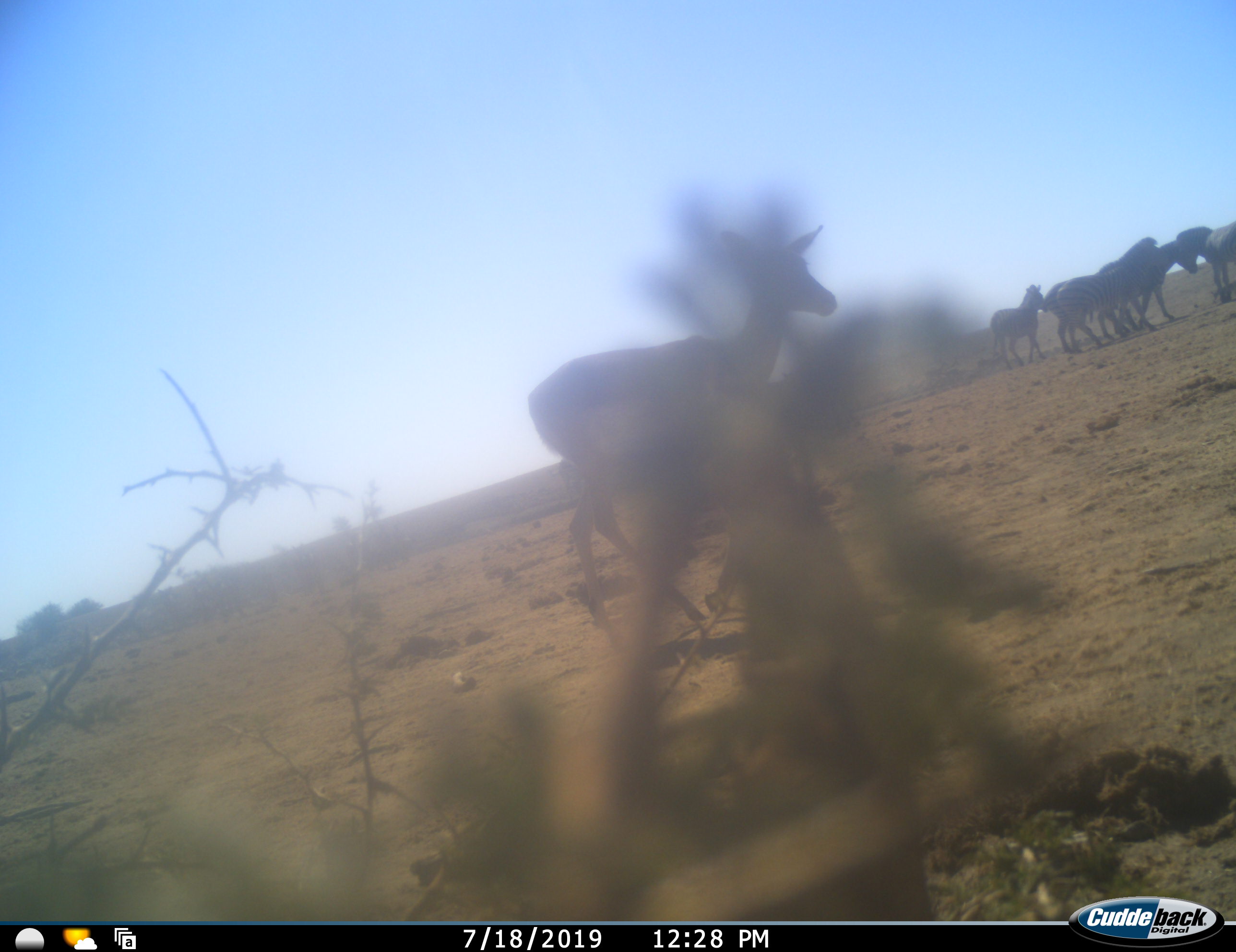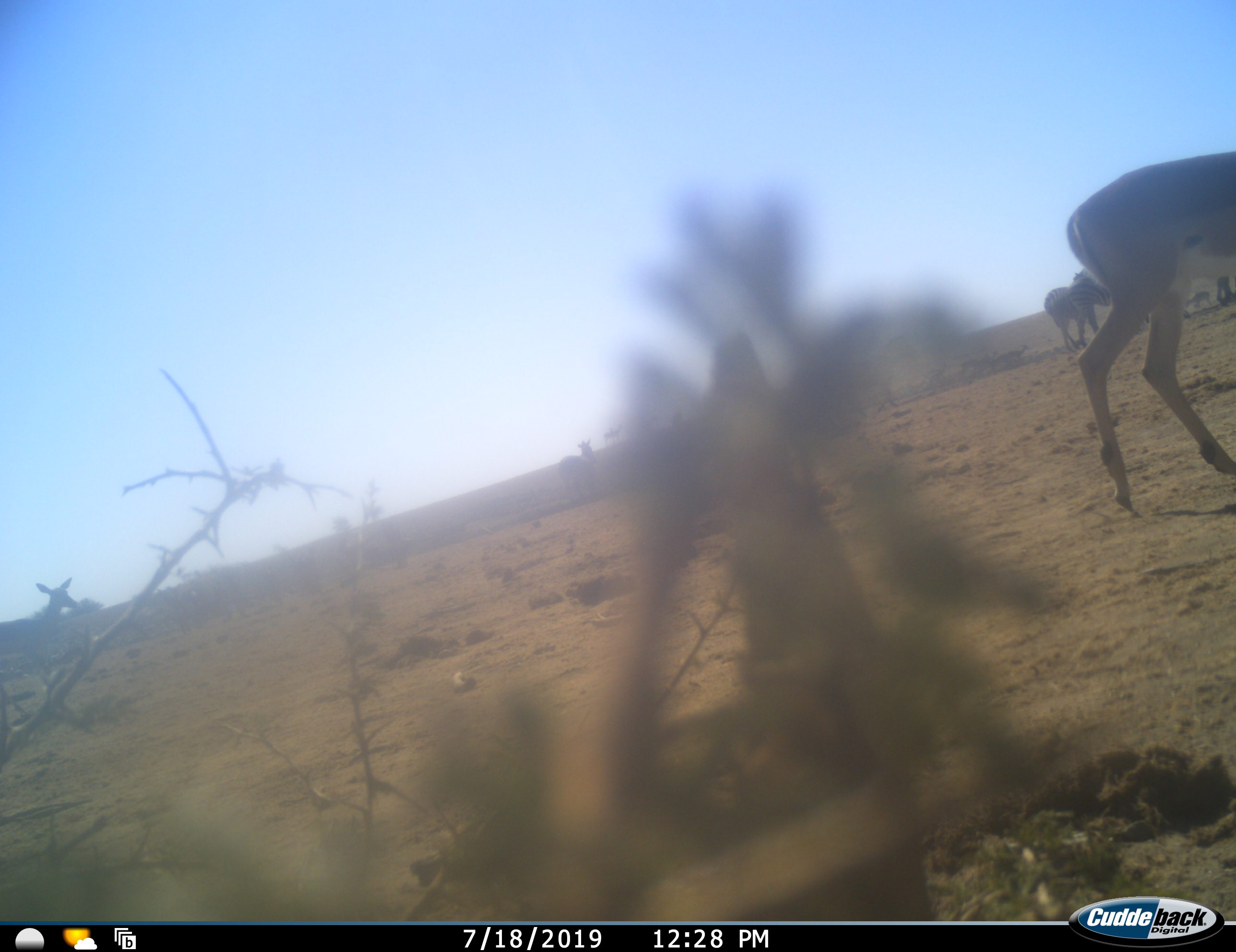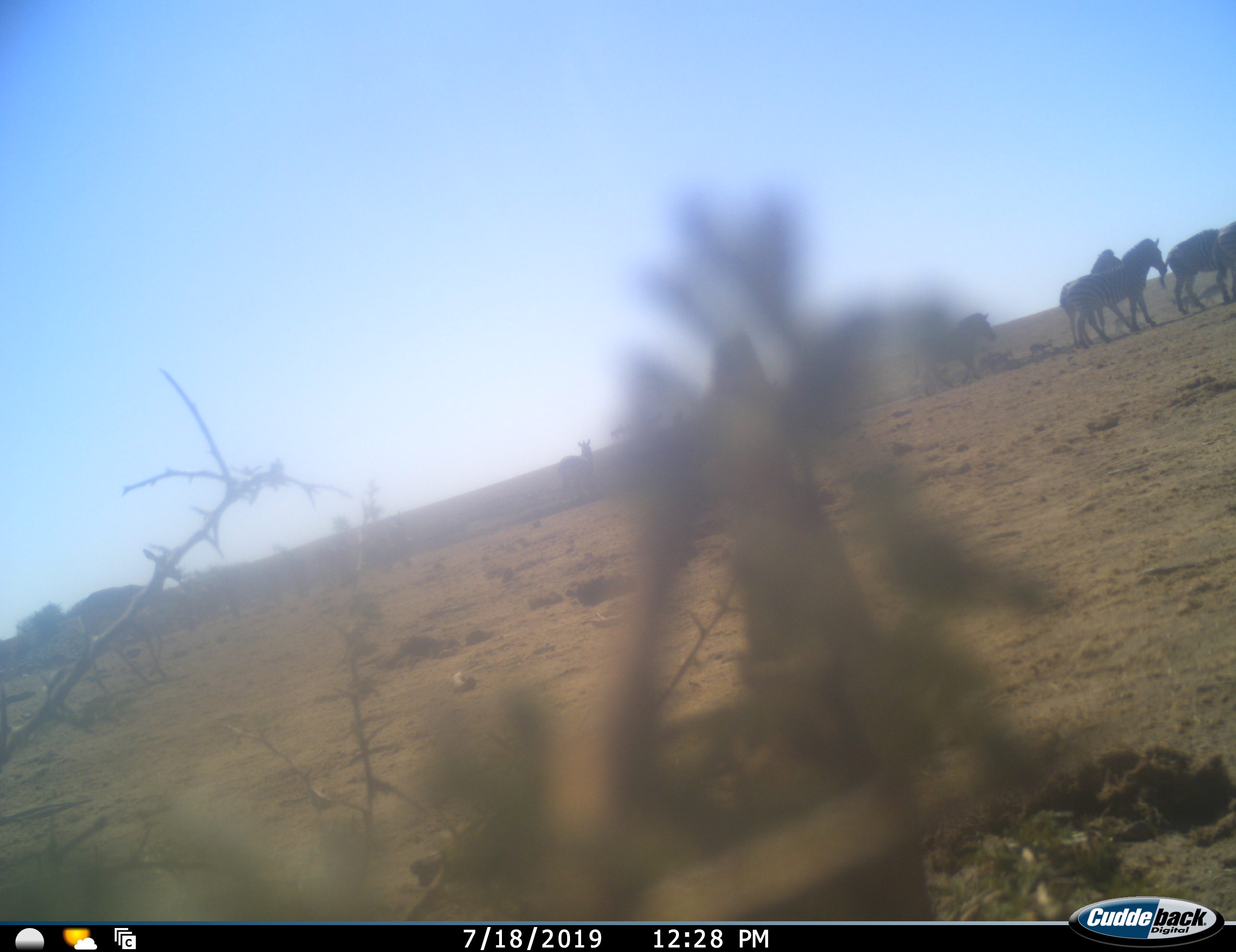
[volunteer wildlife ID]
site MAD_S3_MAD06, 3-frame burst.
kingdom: Animalia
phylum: Chordata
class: Mammalia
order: Perissodactyla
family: Equidae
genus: Equus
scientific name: Equus quagga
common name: plains zebra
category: zebraplains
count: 5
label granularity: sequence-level